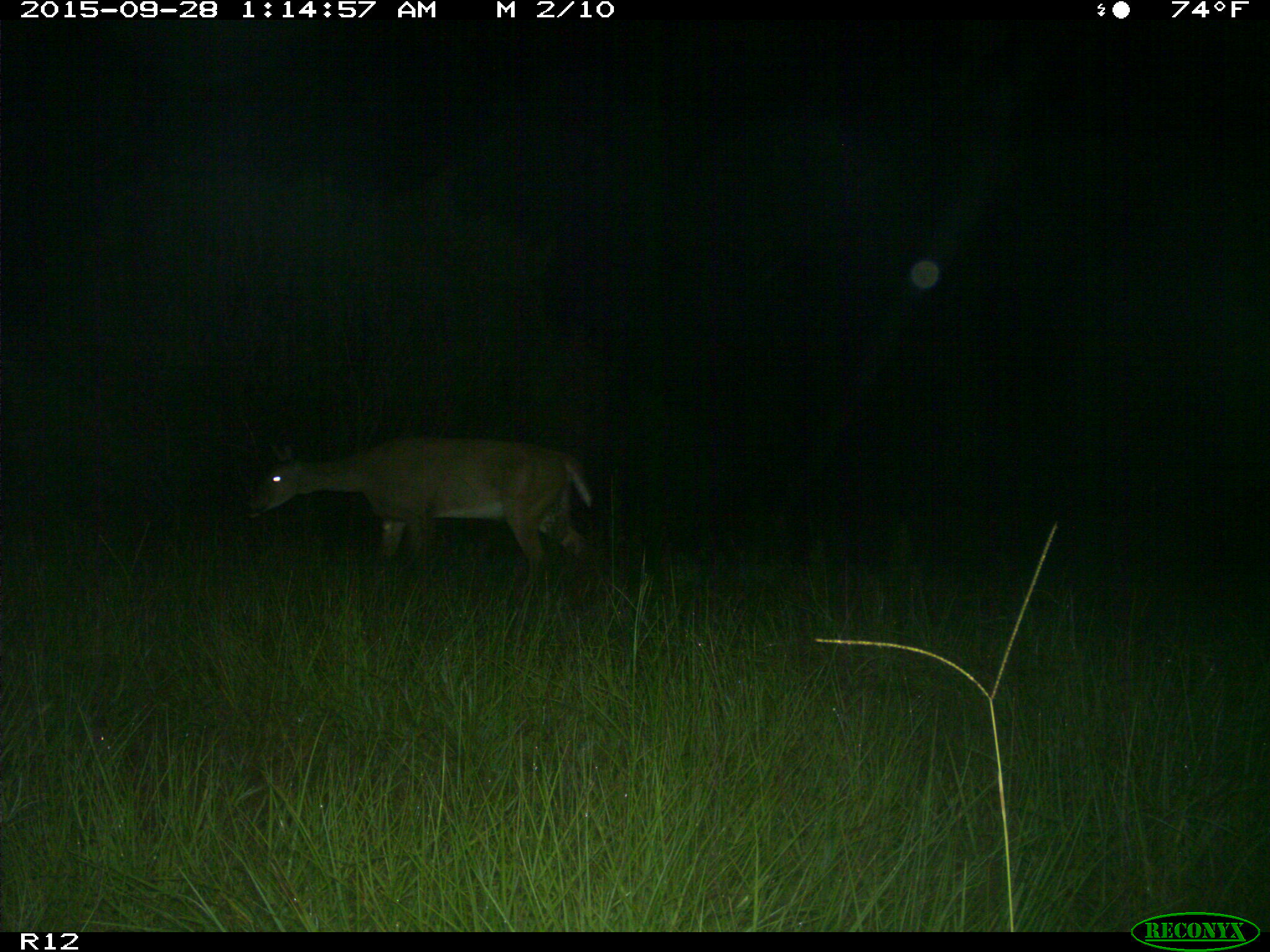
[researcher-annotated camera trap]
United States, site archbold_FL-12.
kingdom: Animalia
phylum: Chordata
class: Mammalia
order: Artiodactyla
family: Cervidae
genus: Odocoileus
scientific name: Odocoileus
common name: deer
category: unidentified deer